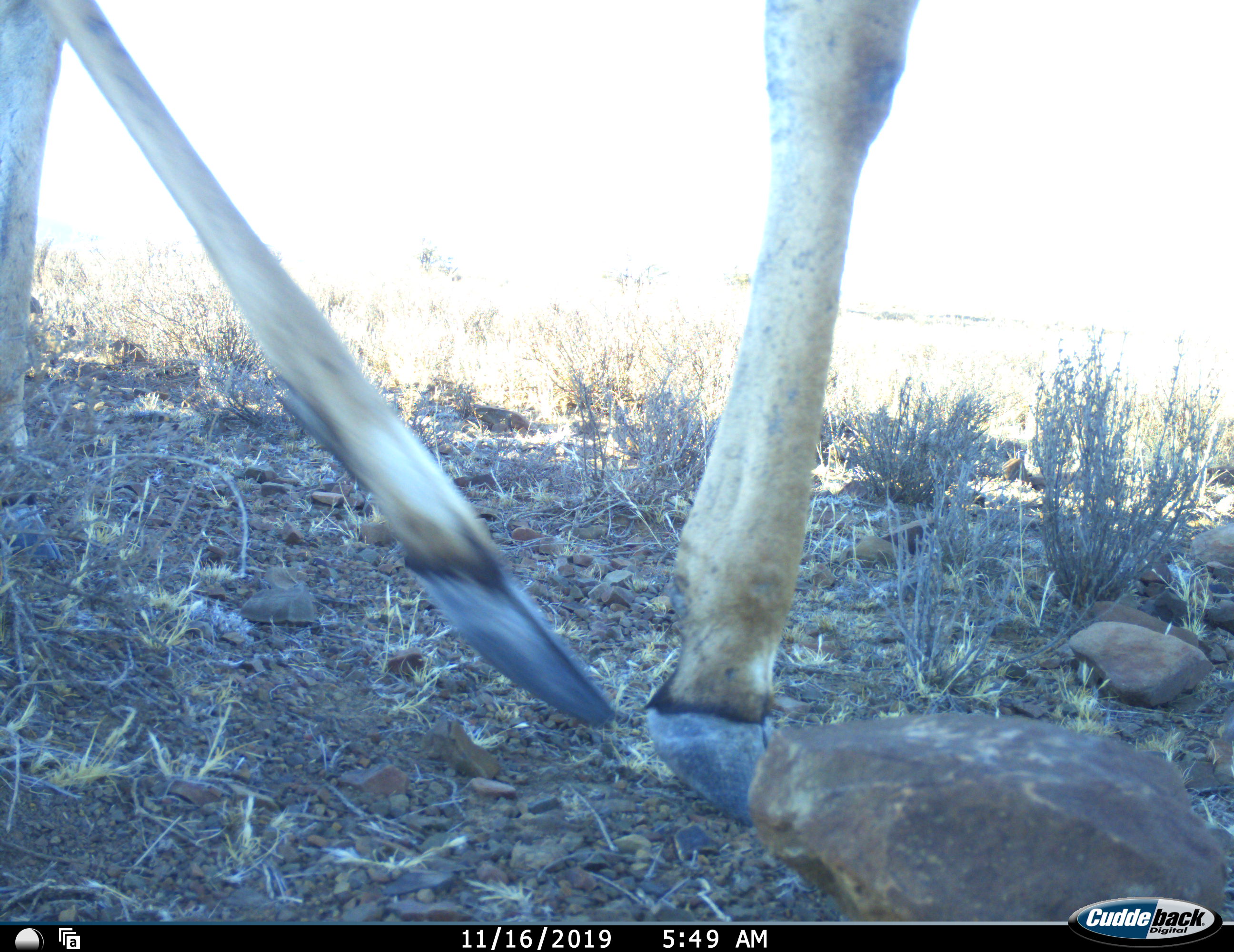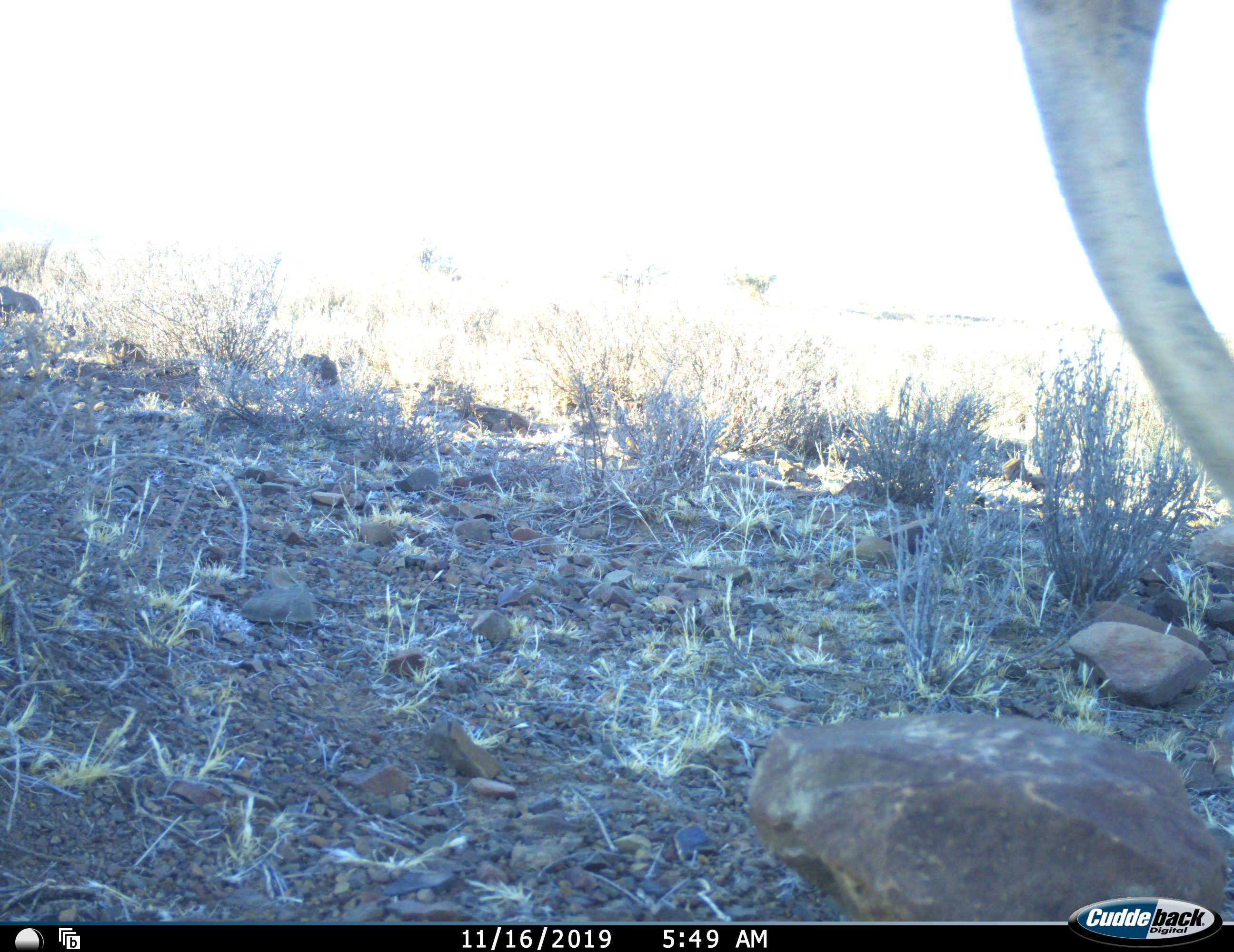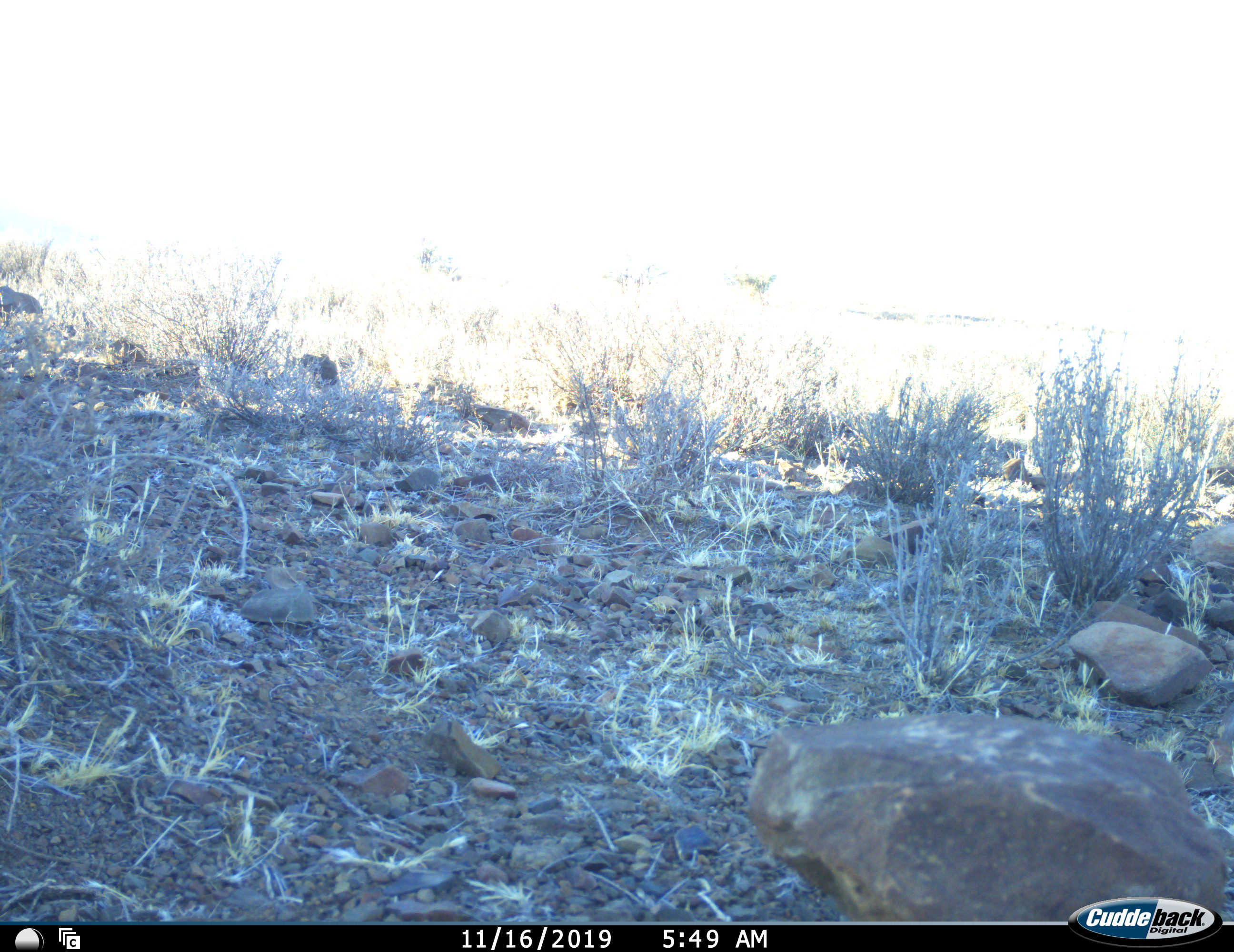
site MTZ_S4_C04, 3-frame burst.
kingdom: Animalia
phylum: Chordata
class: Mammalia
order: Artiodactyla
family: Bovidae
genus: Tragelaphus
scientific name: Tragelaphus oryx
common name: eland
Eland (Tragelaphus oryx), count 1. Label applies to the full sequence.